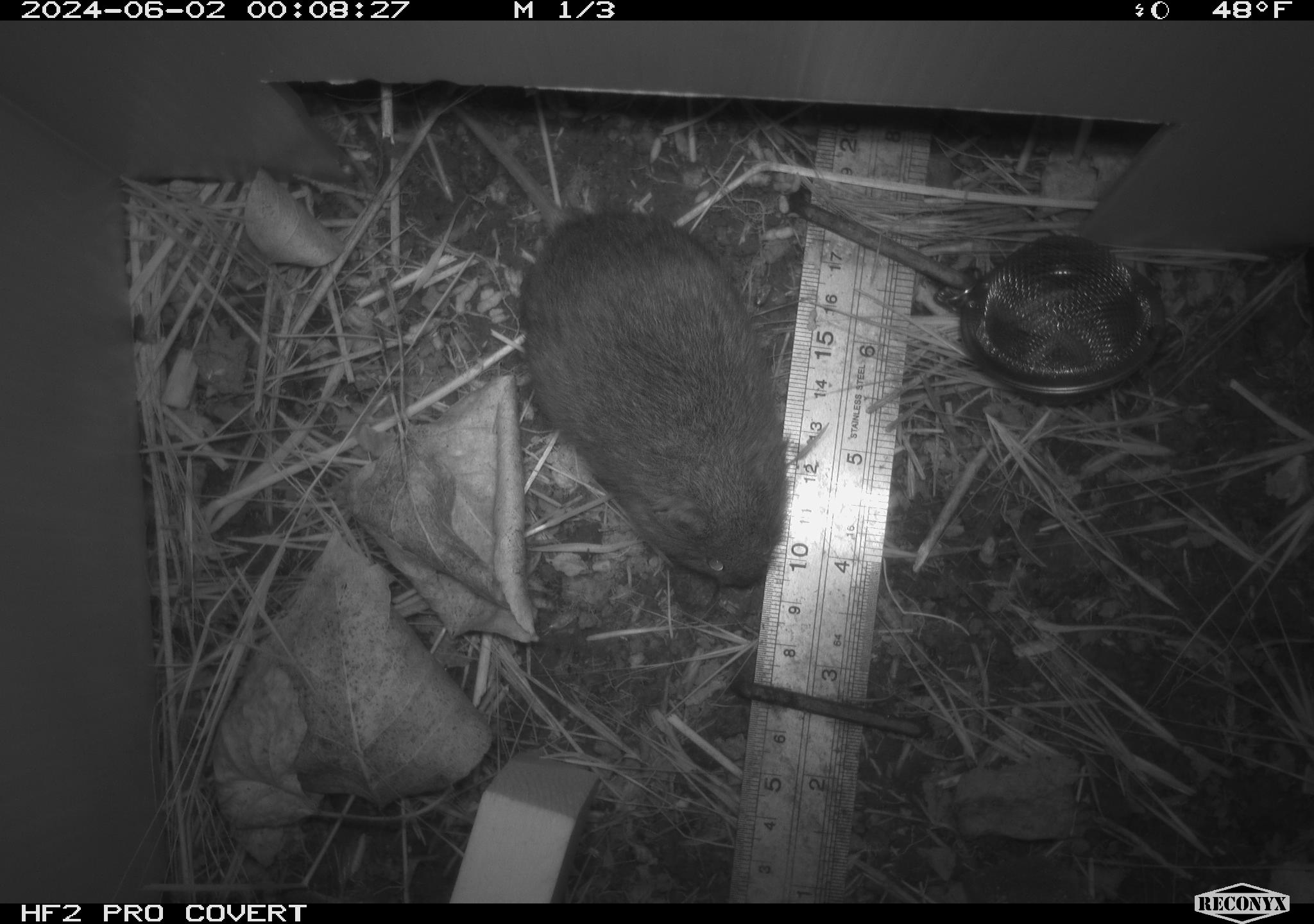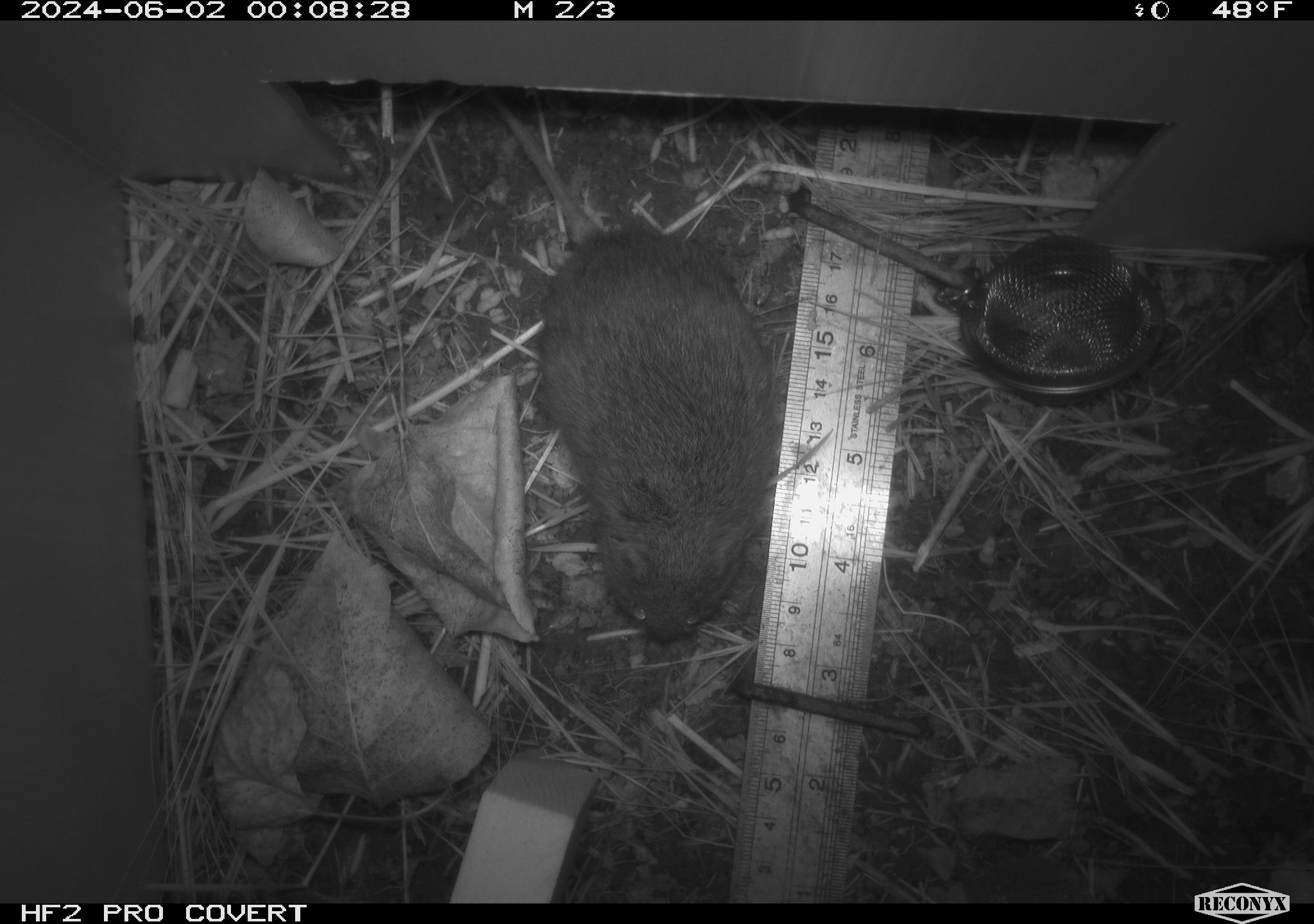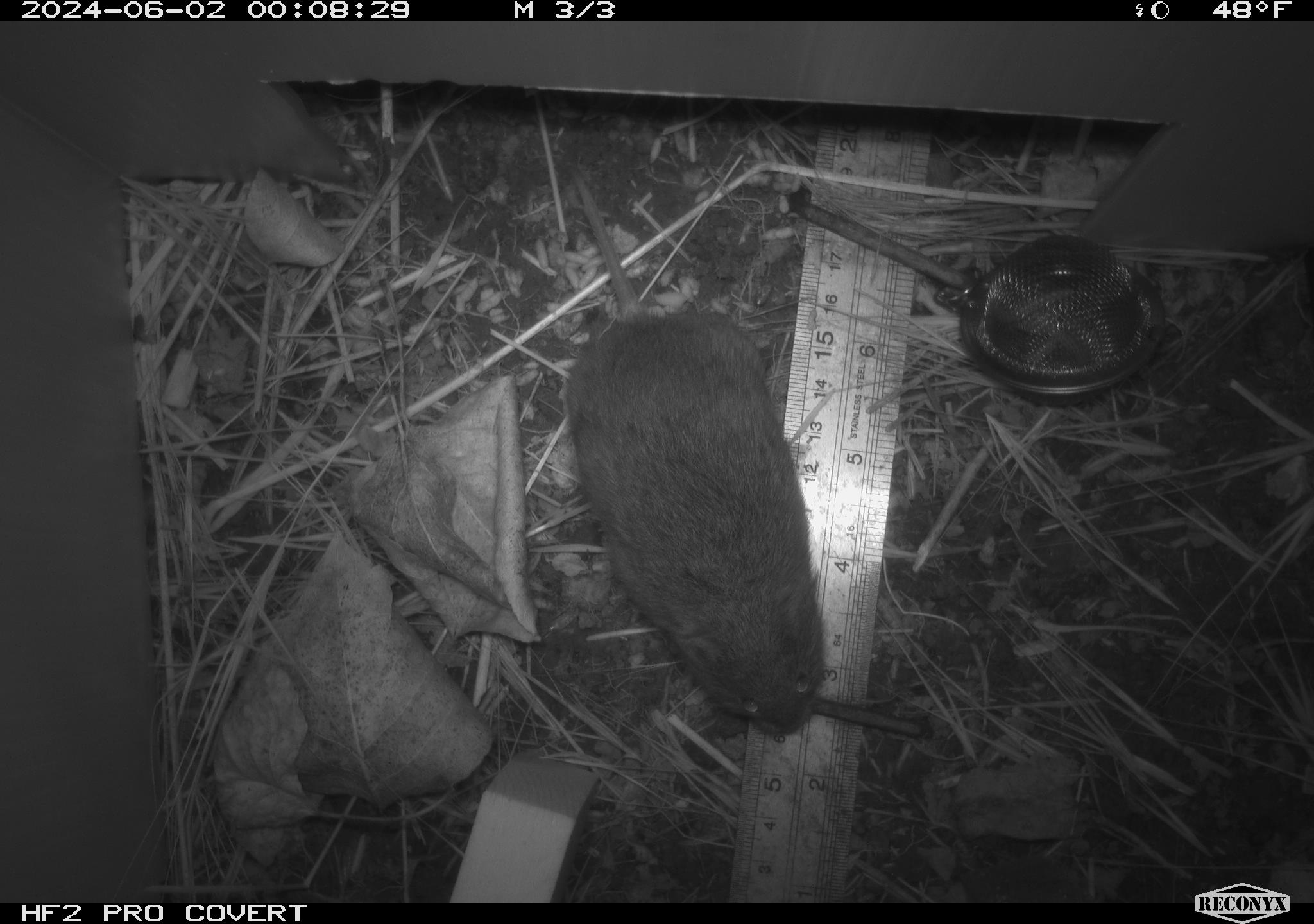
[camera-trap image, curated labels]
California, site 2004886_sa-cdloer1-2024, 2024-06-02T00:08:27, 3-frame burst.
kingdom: Animalia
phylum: Chordata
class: Mammalia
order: Rodentia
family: Cricetidae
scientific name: Arvicolinae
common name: voles, lemmings, and muskrats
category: arvicolinae subfamily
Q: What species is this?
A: Arvicolinae subfamily (voles, lemmings, and muskrats) (Arvicolinae).